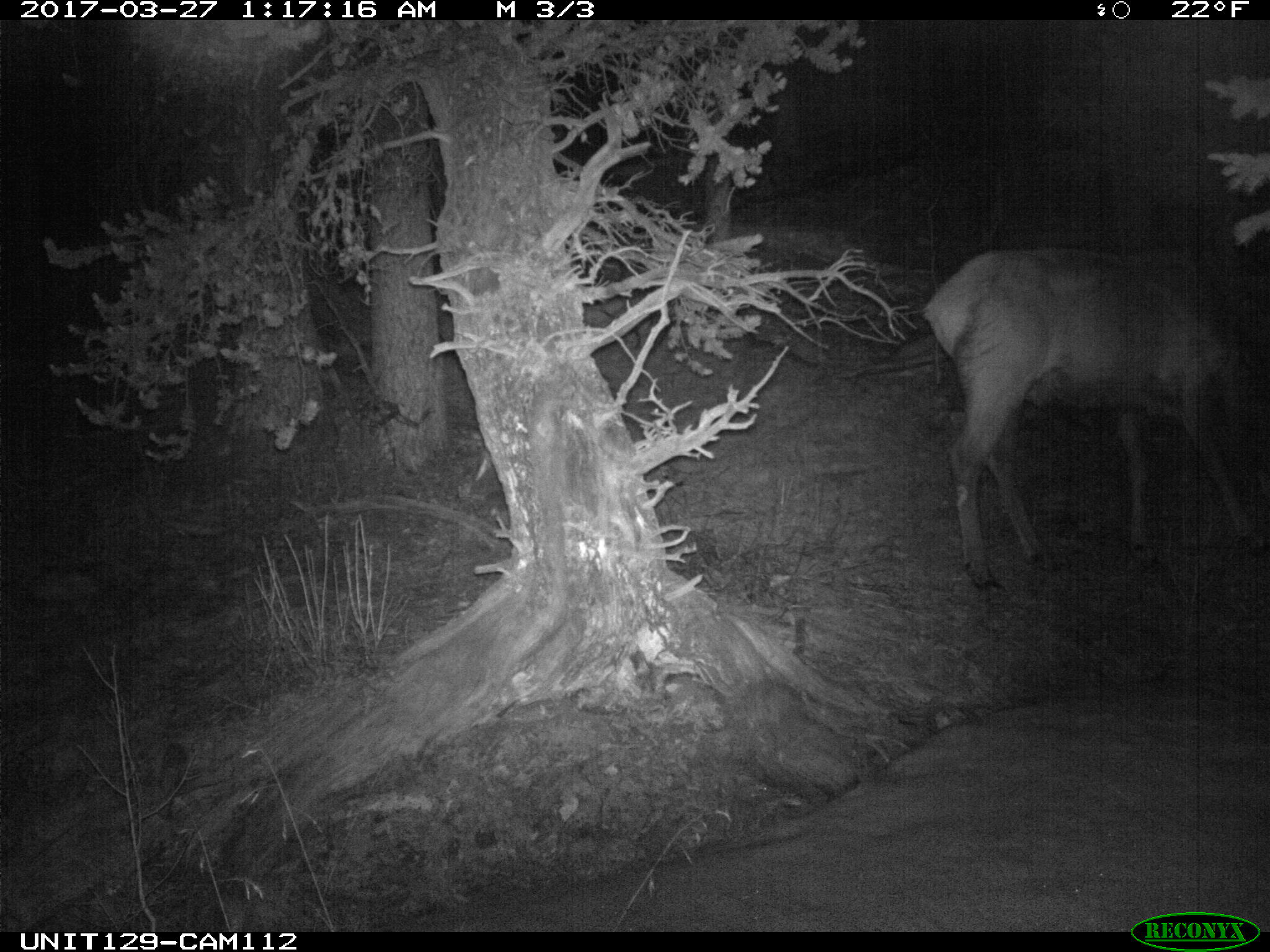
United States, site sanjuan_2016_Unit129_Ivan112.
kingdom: Animalia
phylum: Chordata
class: Mammalia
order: Artiodactyla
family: Cervidae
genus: Cervus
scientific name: Cervus elaphus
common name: red deer